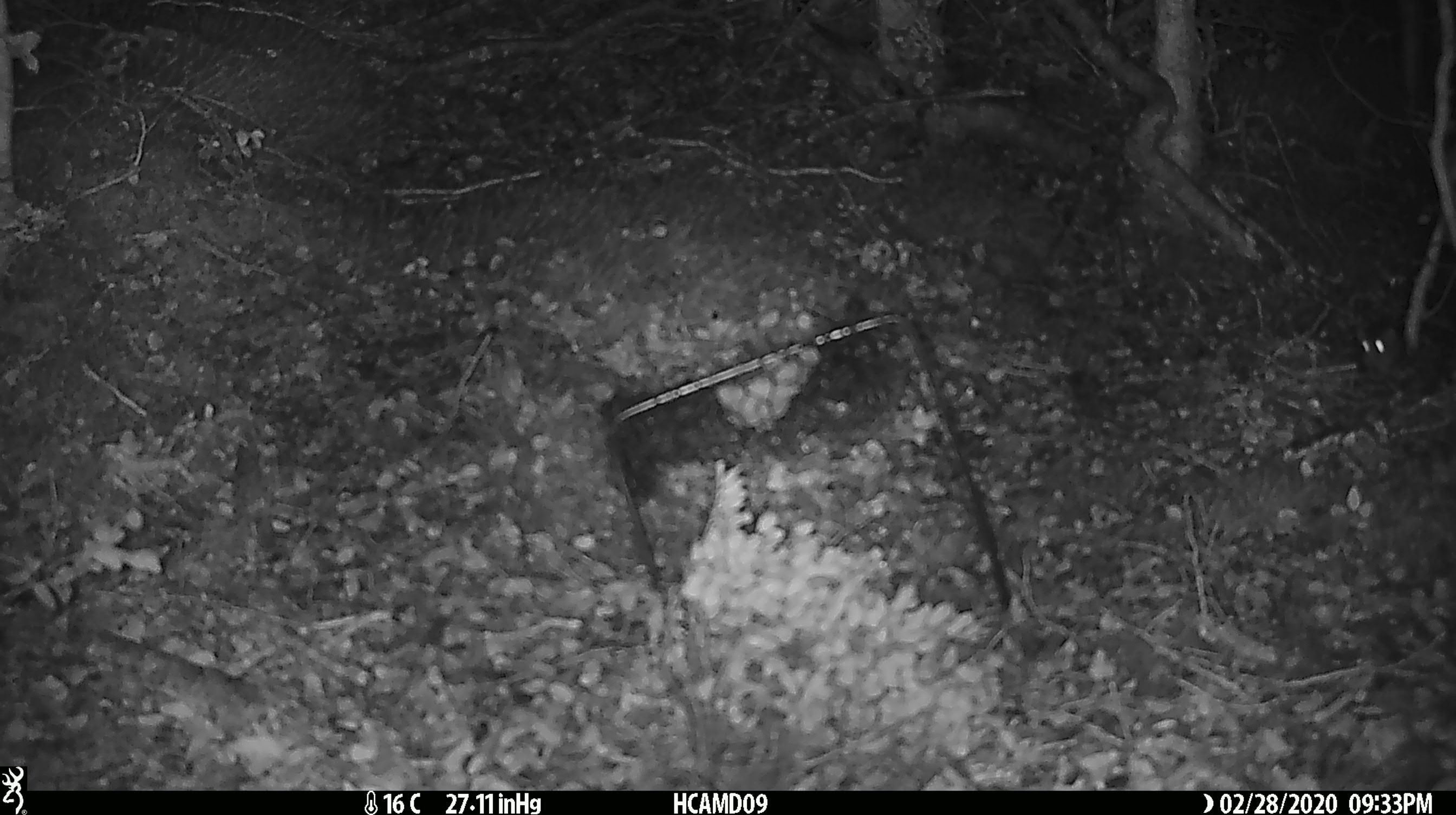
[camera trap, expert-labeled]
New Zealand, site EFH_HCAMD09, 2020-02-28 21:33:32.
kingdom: Animalia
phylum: Chordata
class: Mammalia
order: Rodentia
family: Muridae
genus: Mus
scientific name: Mus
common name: mouse